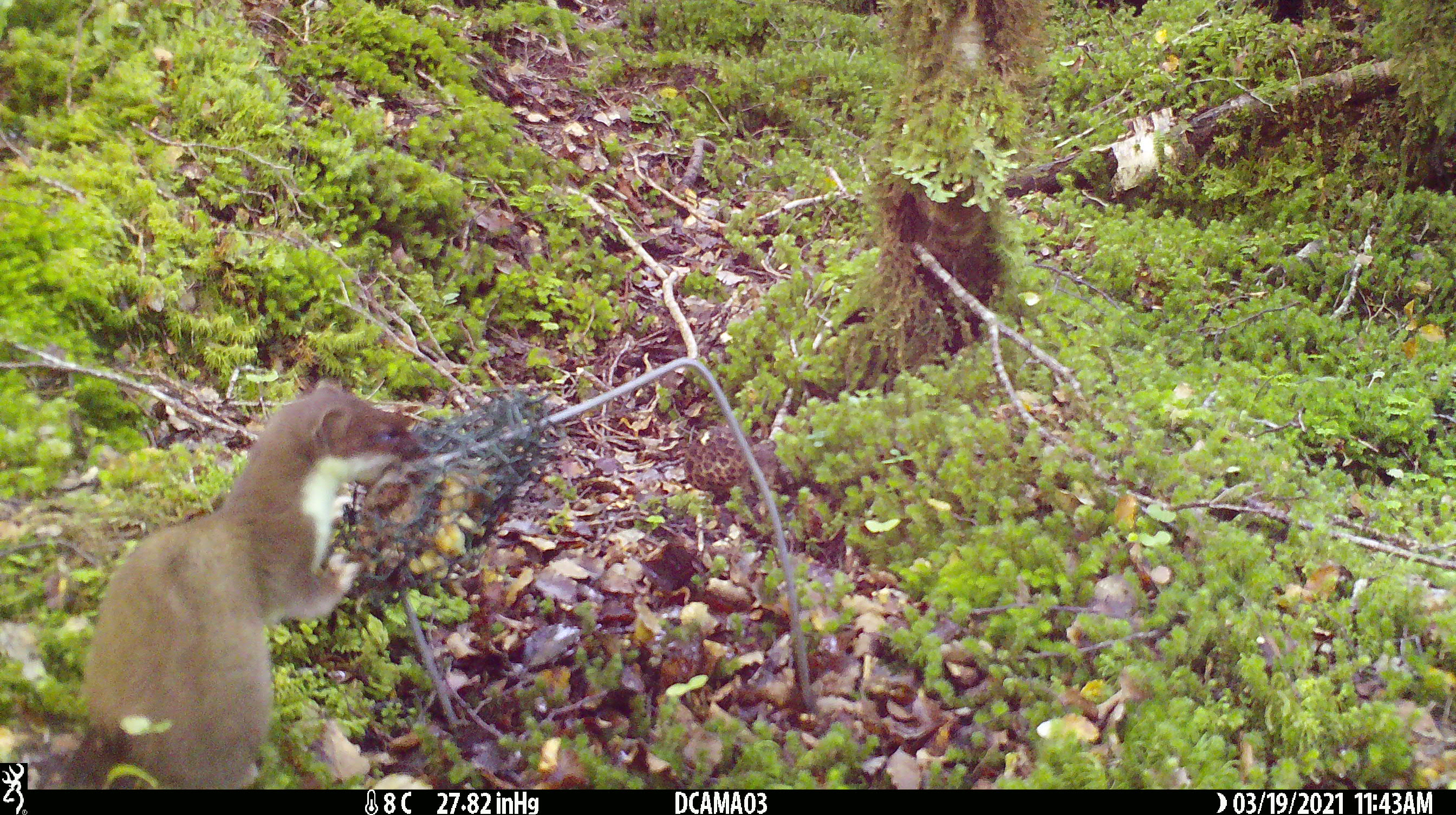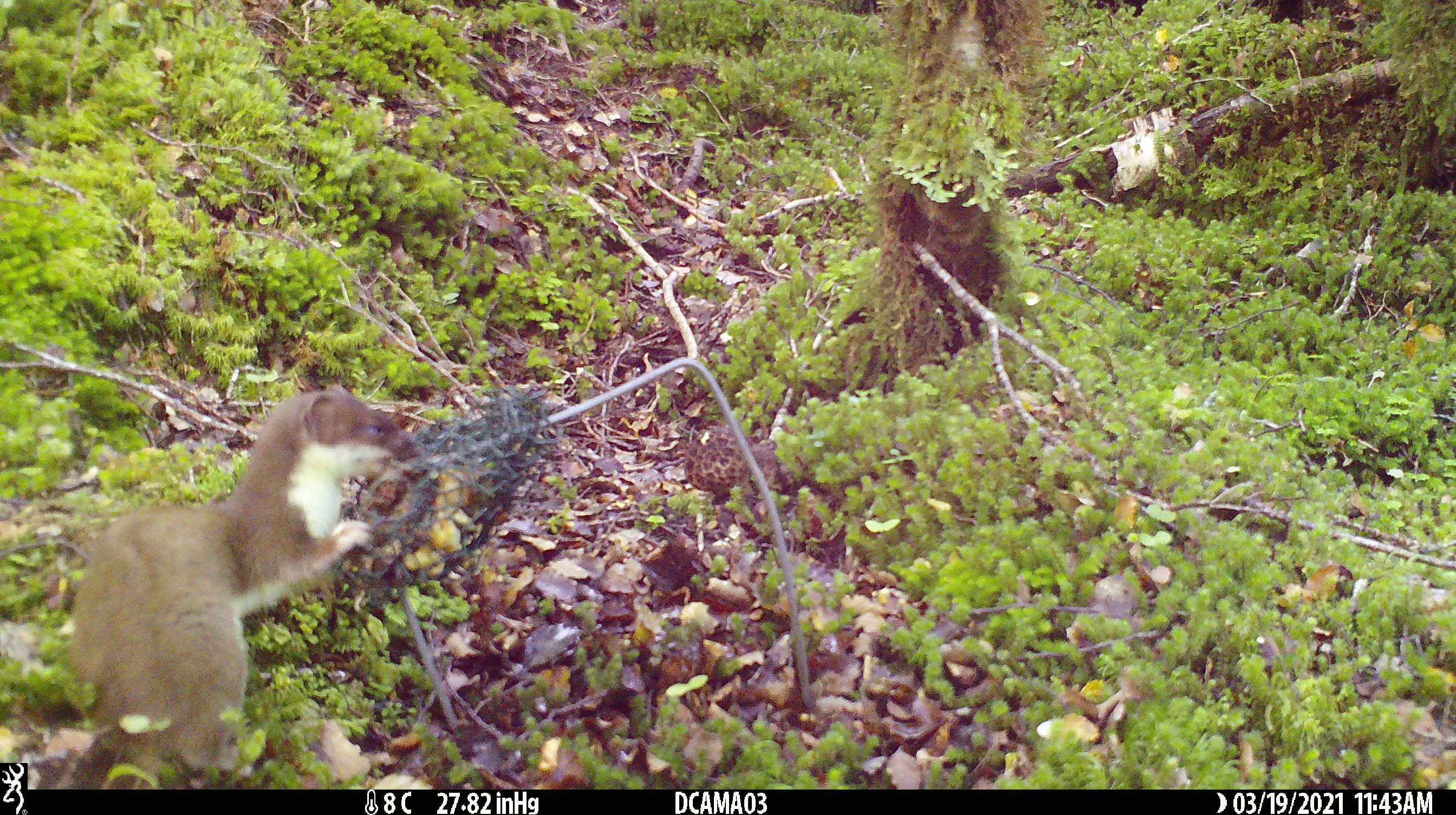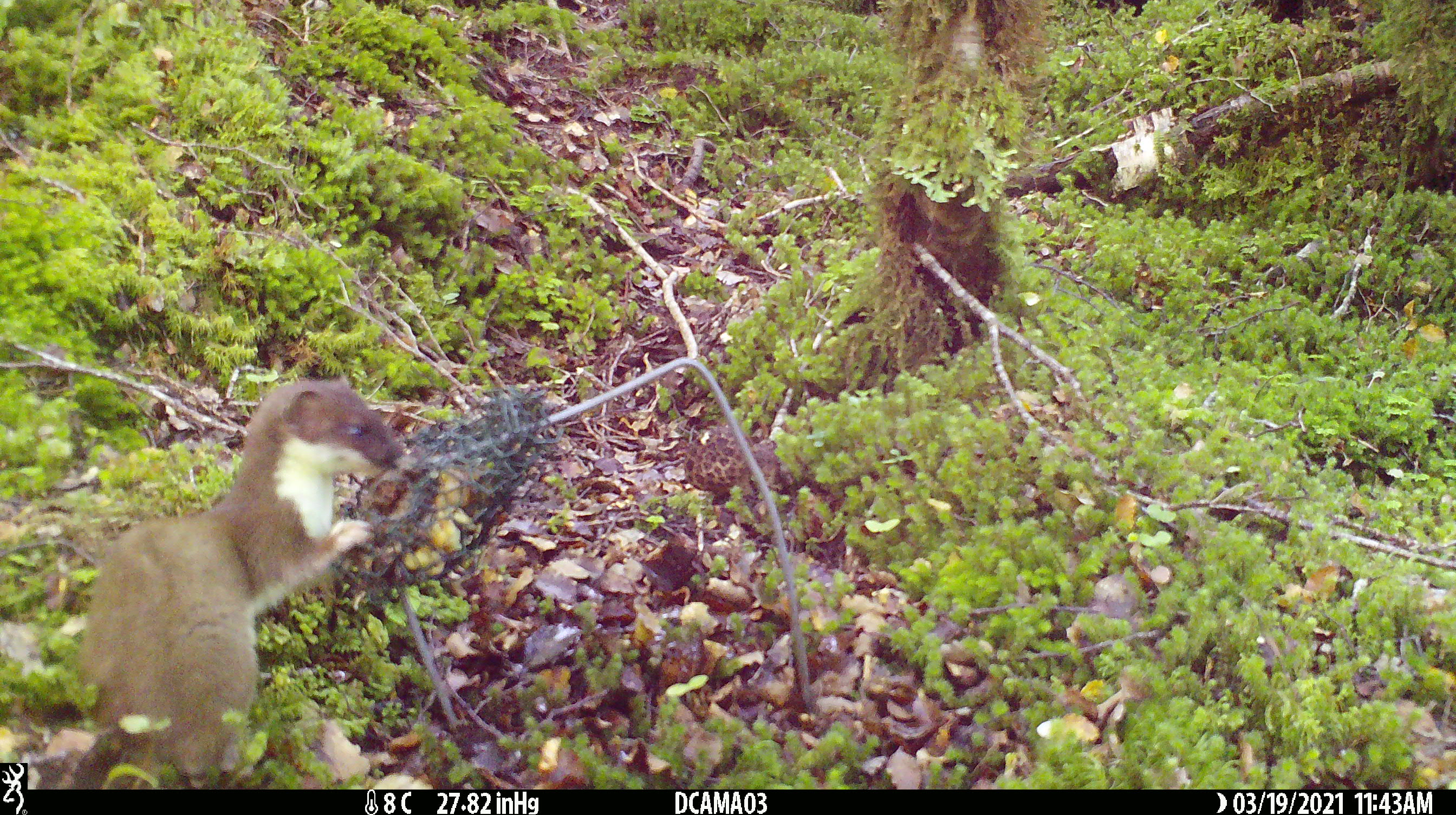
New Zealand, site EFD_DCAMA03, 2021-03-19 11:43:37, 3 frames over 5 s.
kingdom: Animalia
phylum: Chordata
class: Mammalia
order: Carnivora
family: Mustelidae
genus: Mustela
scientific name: Mustela erminea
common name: stoat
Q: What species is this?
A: Stoat (Mustela erminea).